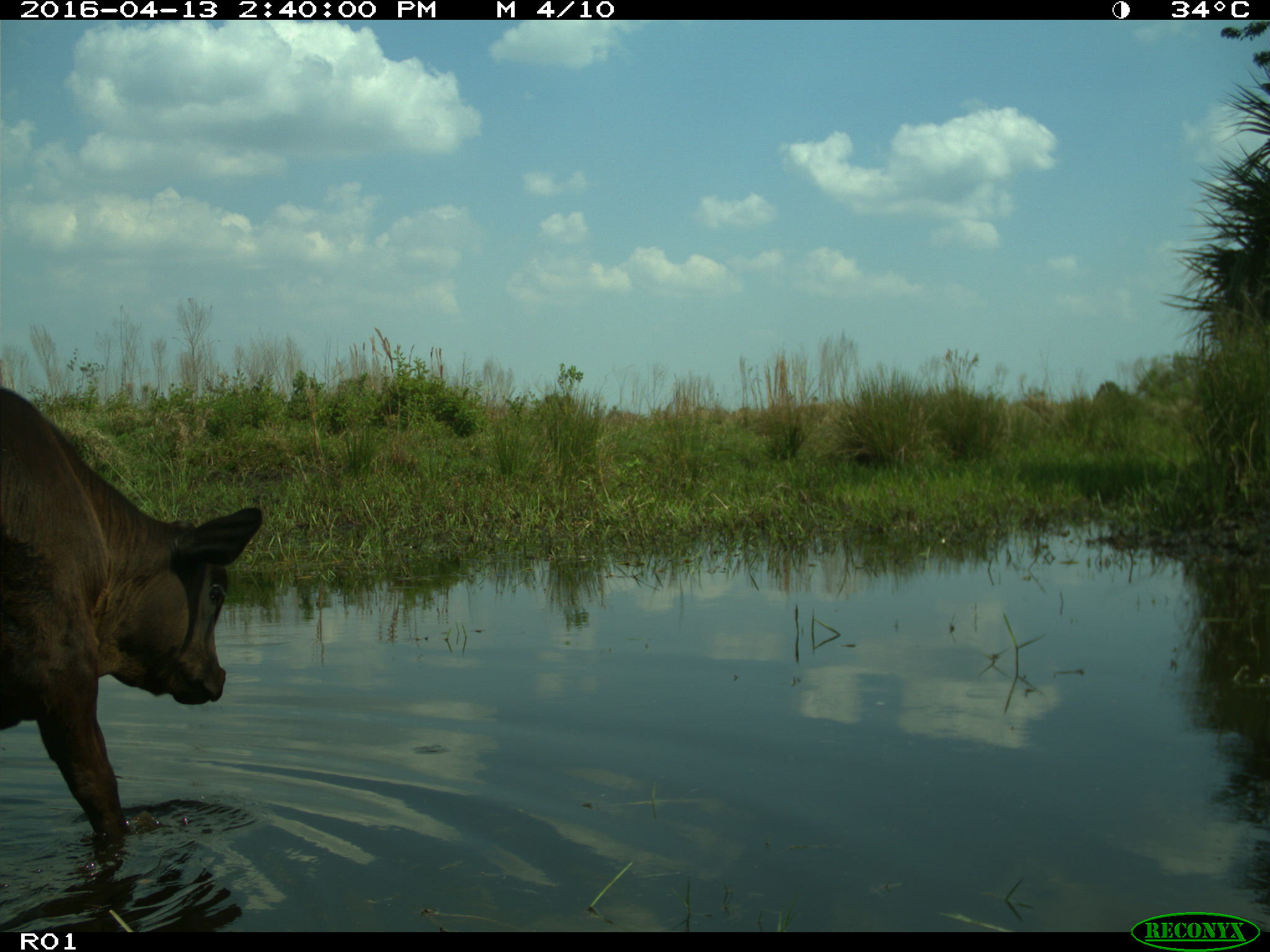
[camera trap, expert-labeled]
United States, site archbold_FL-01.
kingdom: Animalia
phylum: Chordata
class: Mammalia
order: Artiodactyla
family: Bovidae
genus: Bos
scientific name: Bos taurus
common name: domestic cow